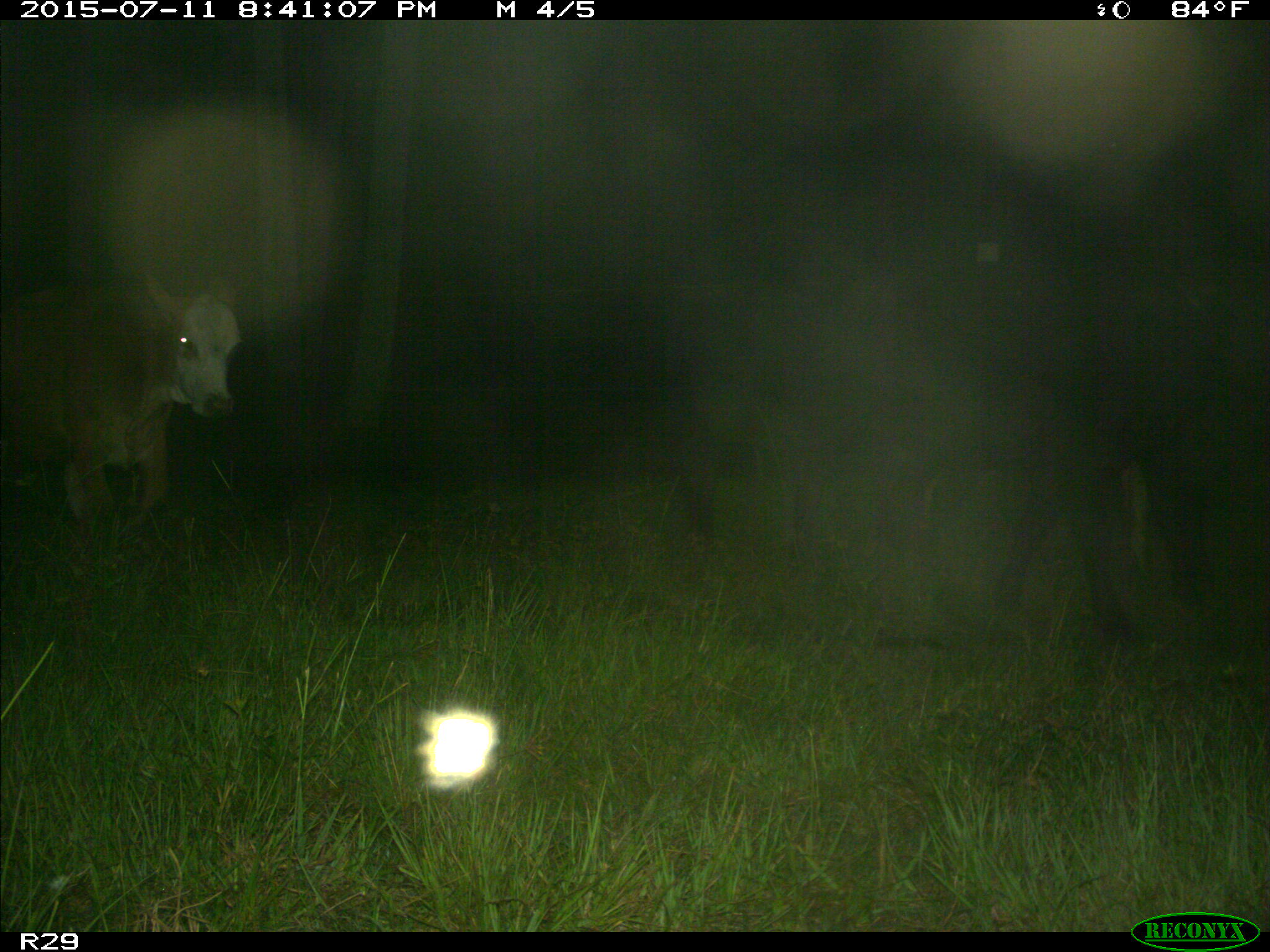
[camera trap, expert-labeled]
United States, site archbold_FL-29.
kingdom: Animalia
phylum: Chordata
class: Mammalia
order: Artiodactyla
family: Bovidae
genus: Bos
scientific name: Bos taurus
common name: domestic cow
Bos taurus (domestic cow).